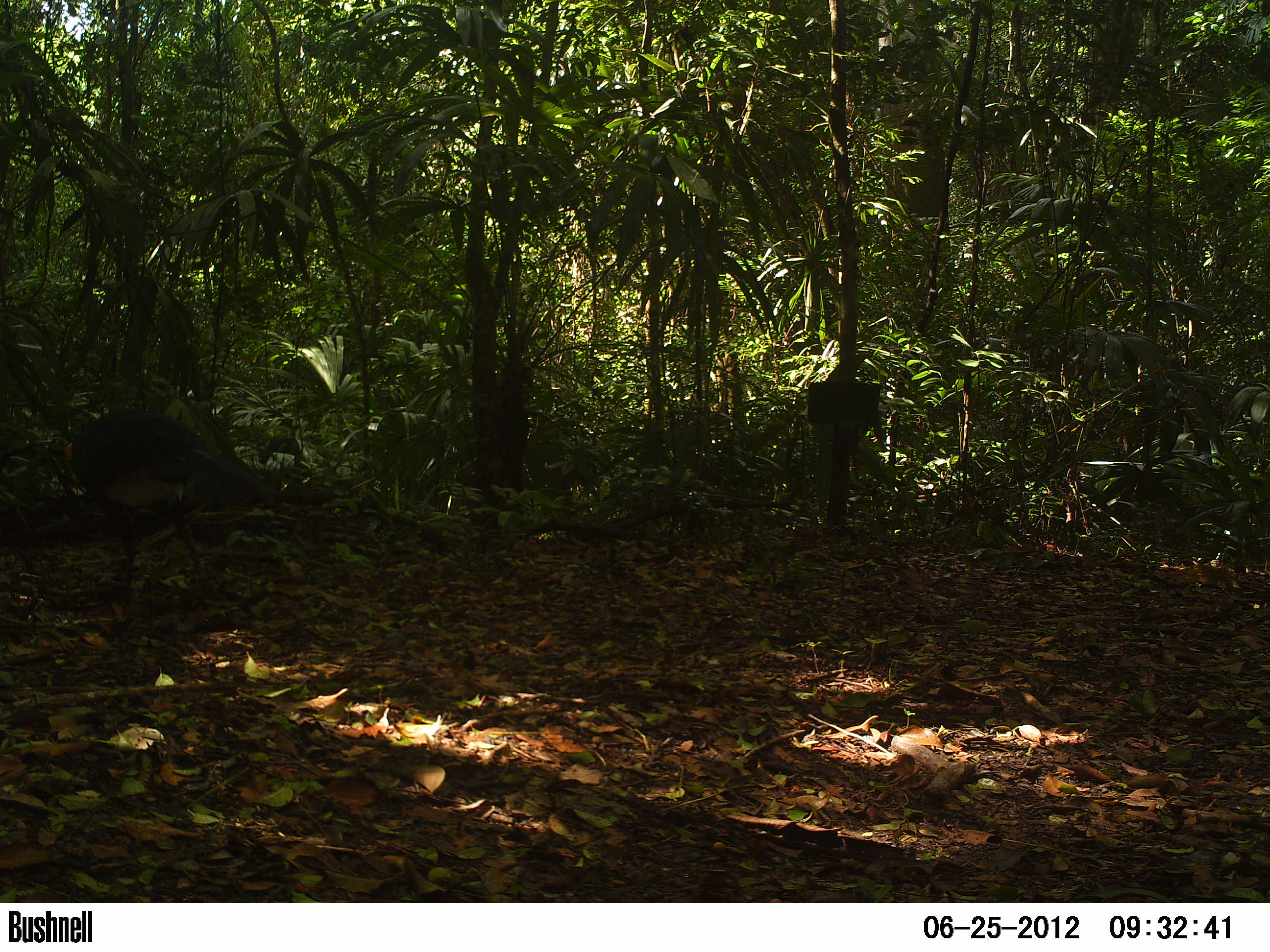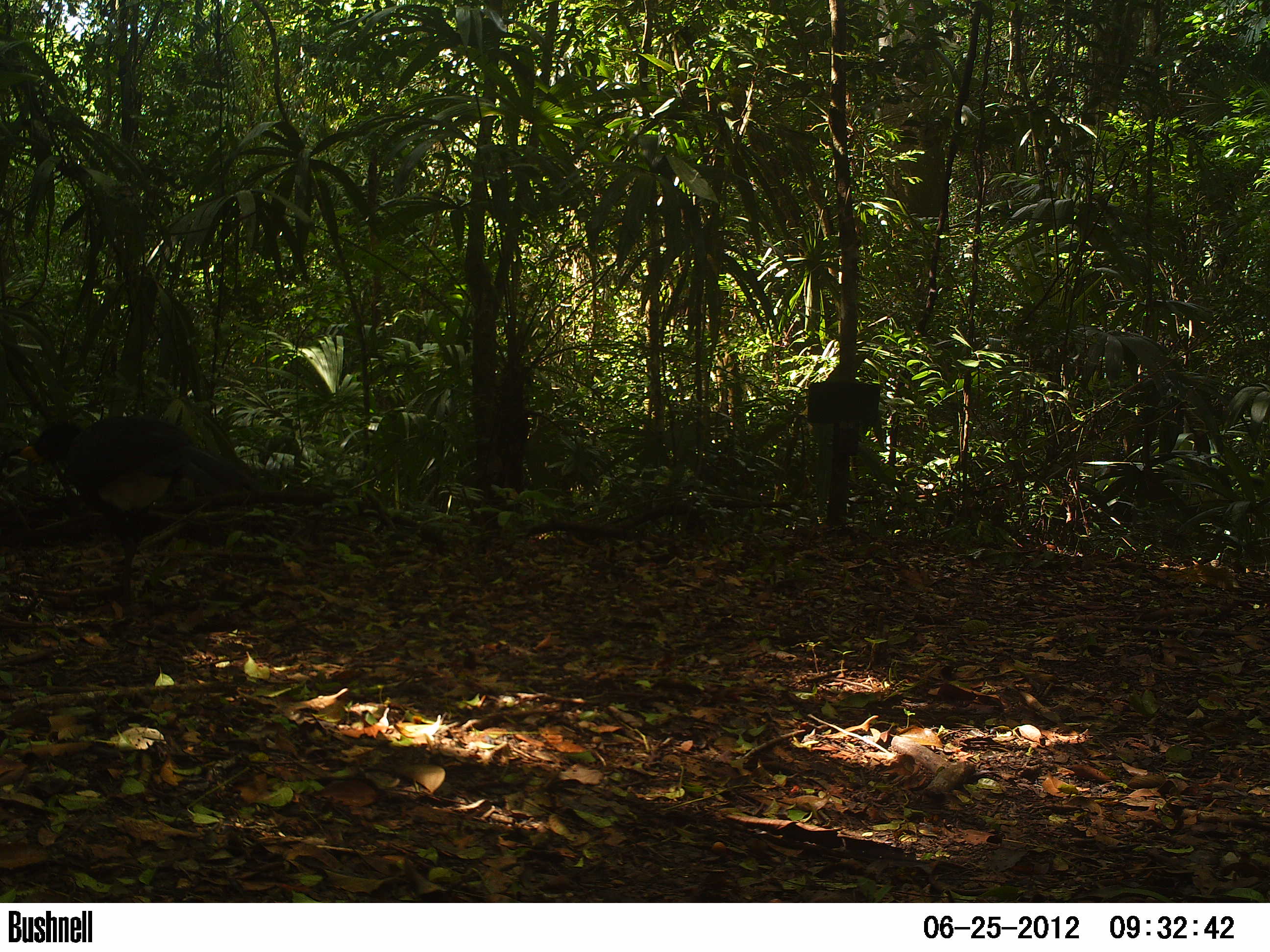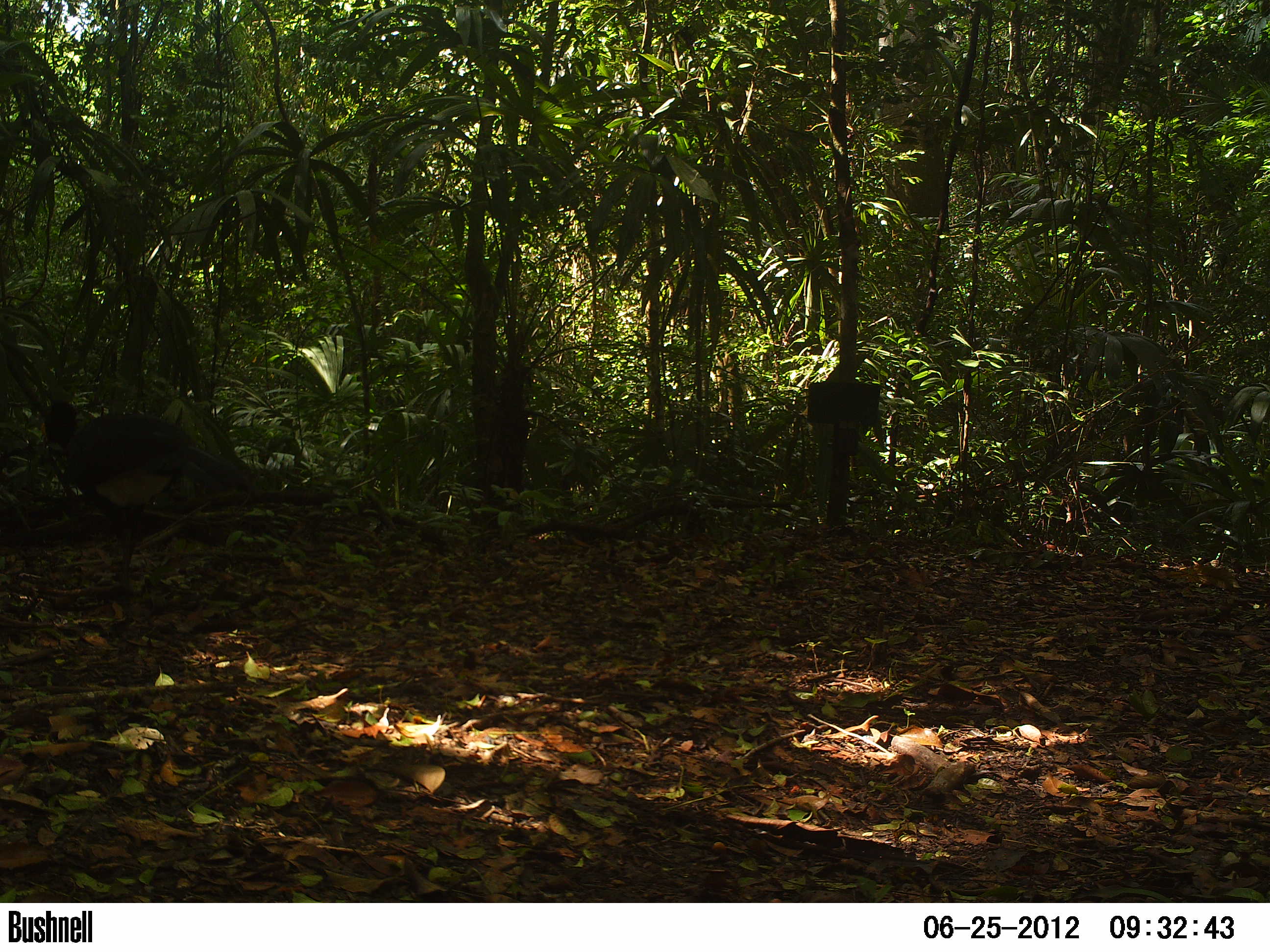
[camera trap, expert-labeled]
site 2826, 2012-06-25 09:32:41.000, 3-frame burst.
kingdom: Animalia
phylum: Chordata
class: Aves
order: Galliformes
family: Cracidae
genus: Crax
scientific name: Crax rubra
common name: great curassow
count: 1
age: adult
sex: male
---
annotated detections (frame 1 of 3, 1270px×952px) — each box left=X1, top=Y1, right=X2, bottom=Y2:
crax rubra: left=60, top=411, right=281, bottom=624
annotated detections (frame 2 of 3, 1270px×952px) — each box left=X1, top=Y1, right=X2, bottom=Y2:
crax rubra: left=15, top=413, right=254, bottom=626